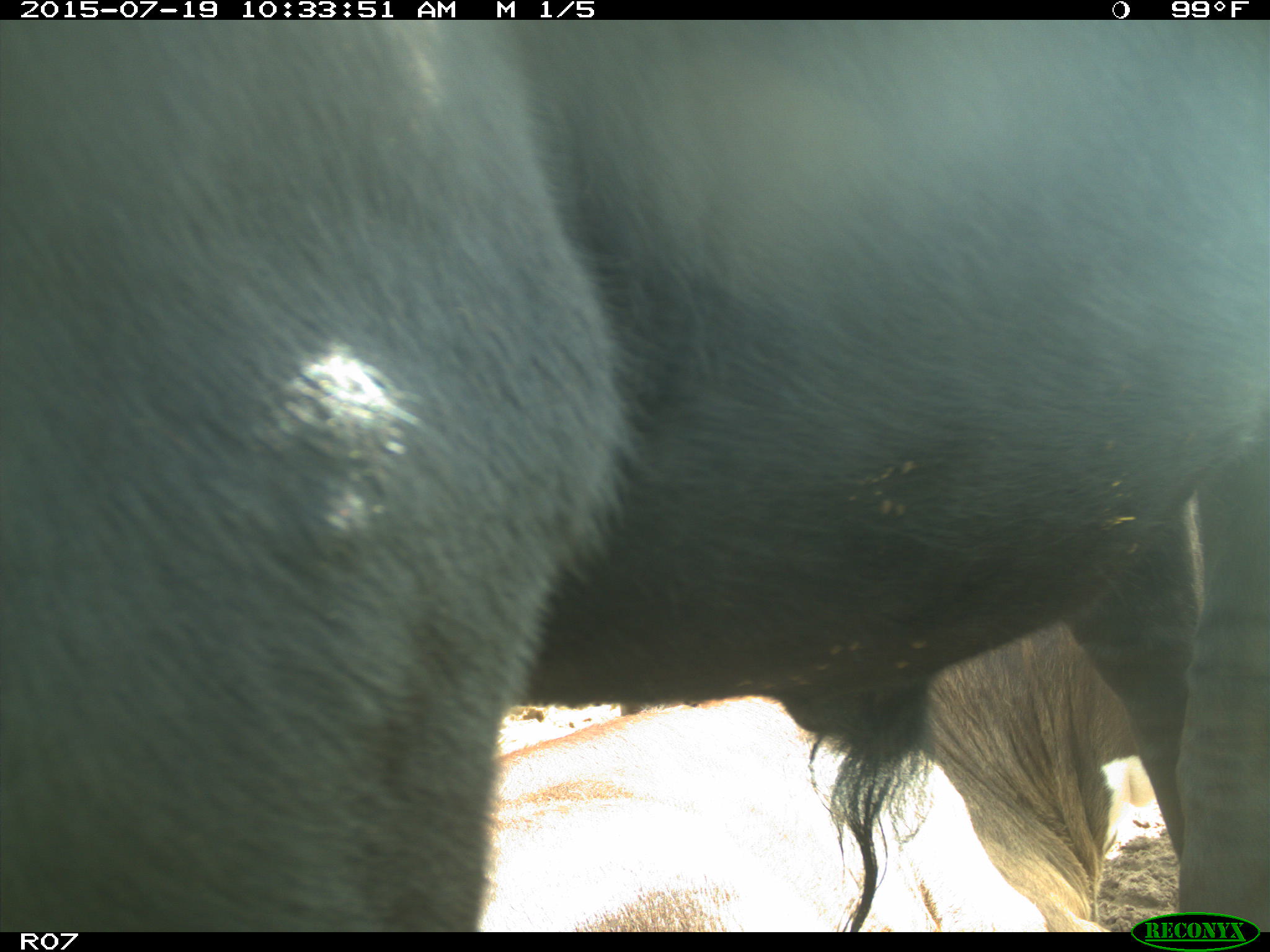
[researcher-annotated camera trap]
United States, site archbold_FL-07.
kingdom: Animalia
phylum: Chordata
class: Mammalia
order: Artiodactyla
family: Bovidae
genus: Bos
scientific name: Bos taurus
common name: domestic cow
Bos taurus (domestic cow).